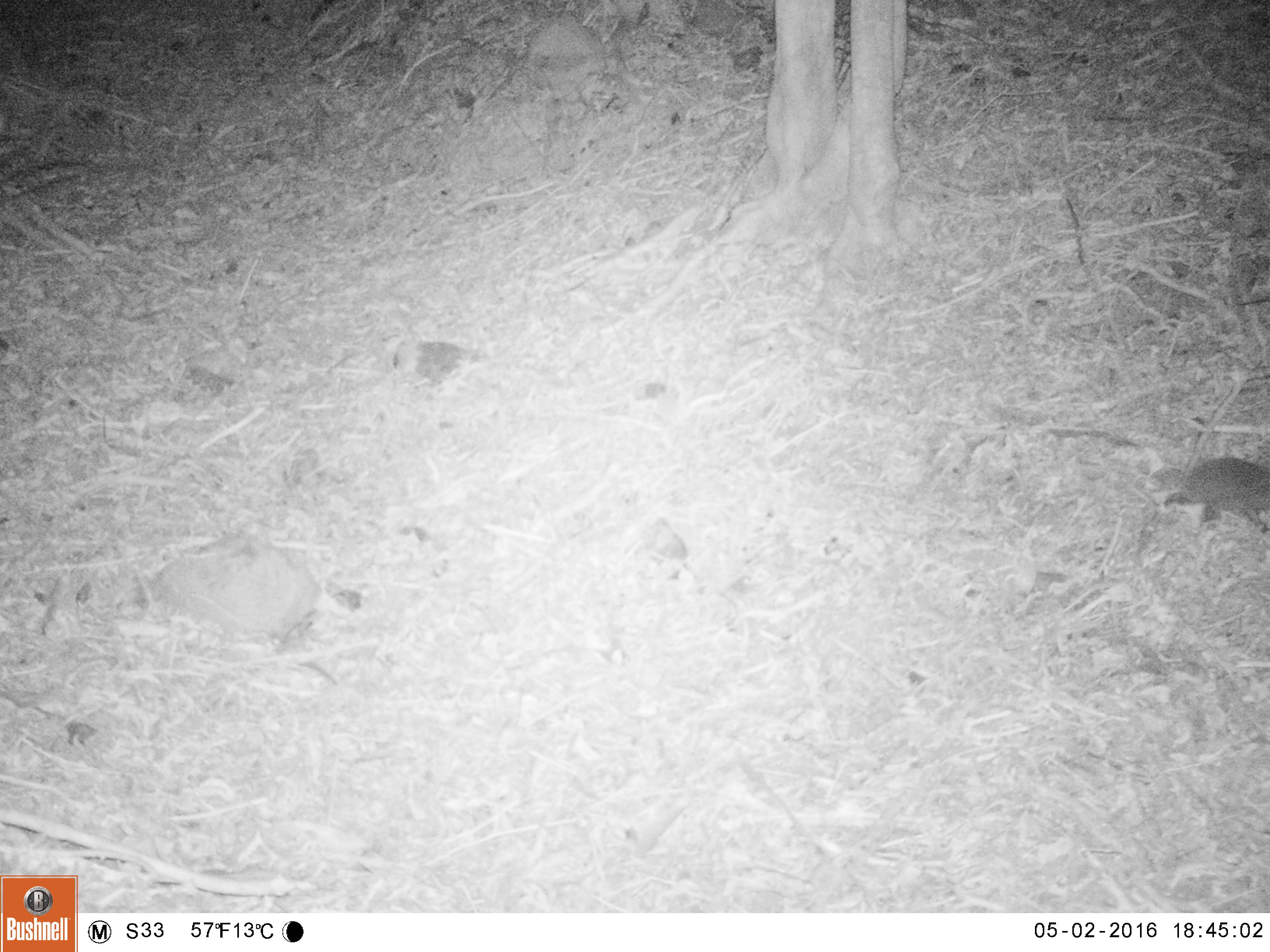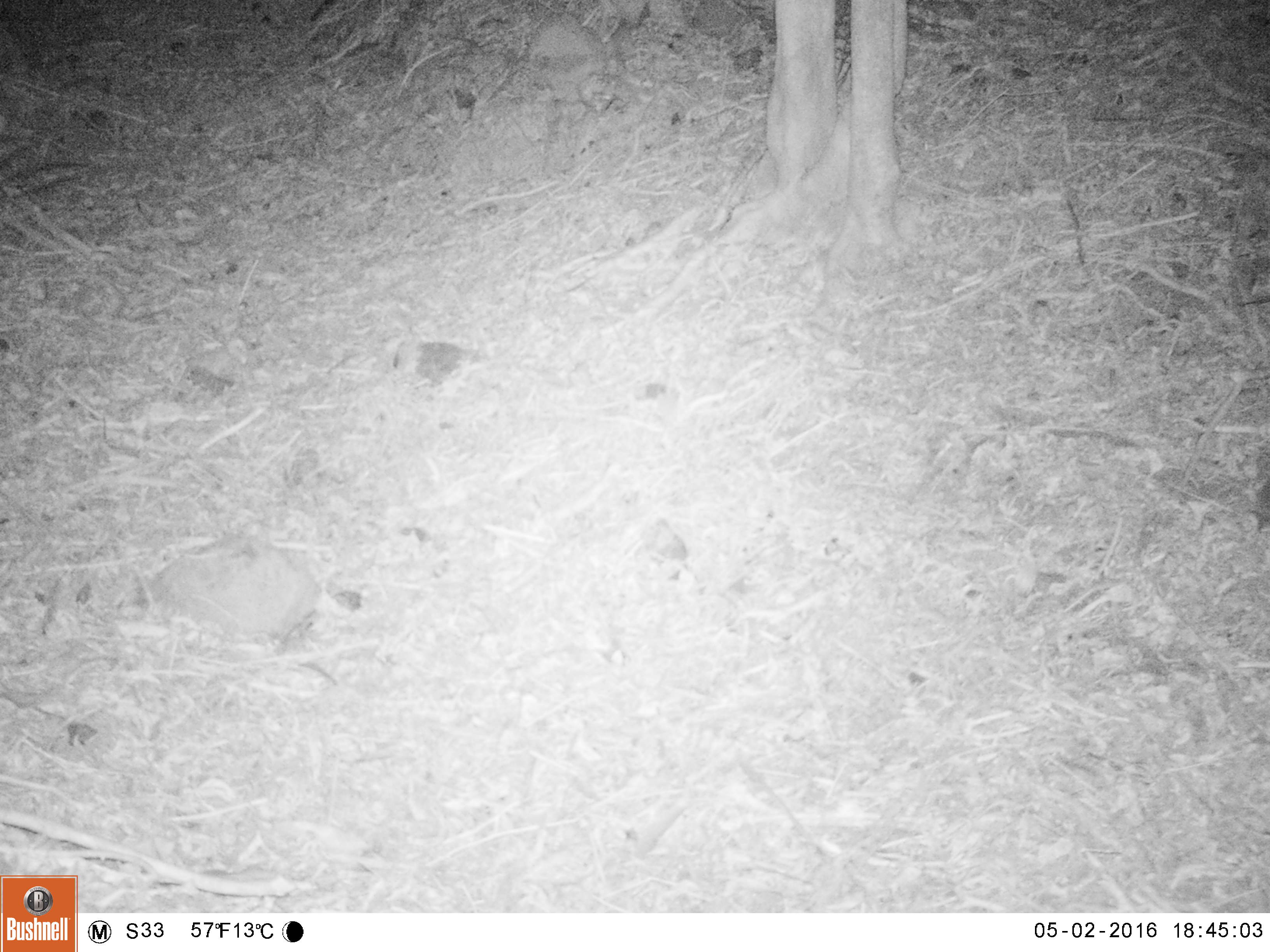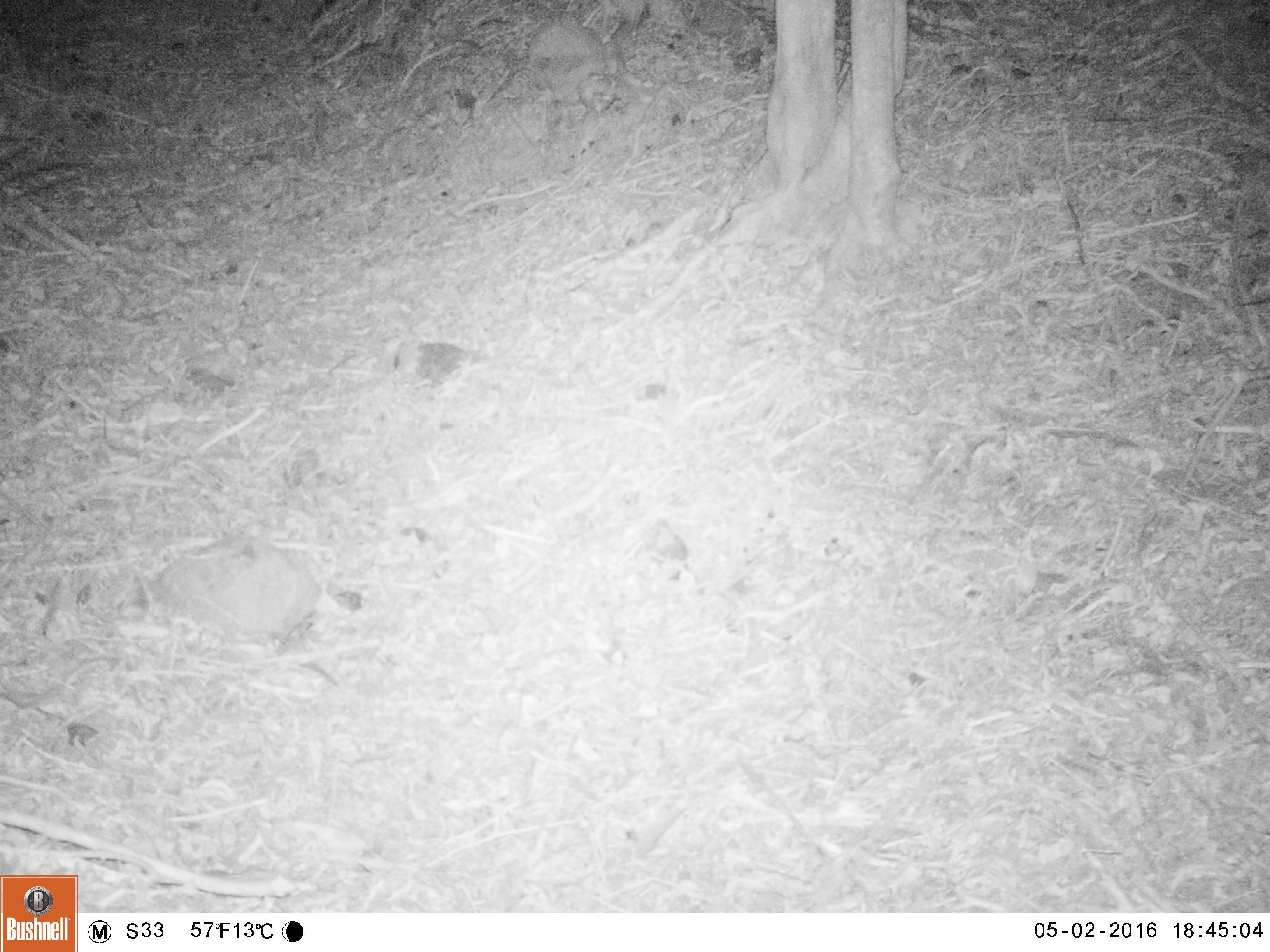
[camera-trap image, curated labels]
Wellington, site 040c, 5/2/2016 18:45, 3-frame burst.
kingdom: Animalia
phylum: Chordata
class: Mammalia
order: Eulipotyphla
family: Erinaceidae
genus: Erinaceus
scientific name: Erinaceus europaeus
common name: hedgehog